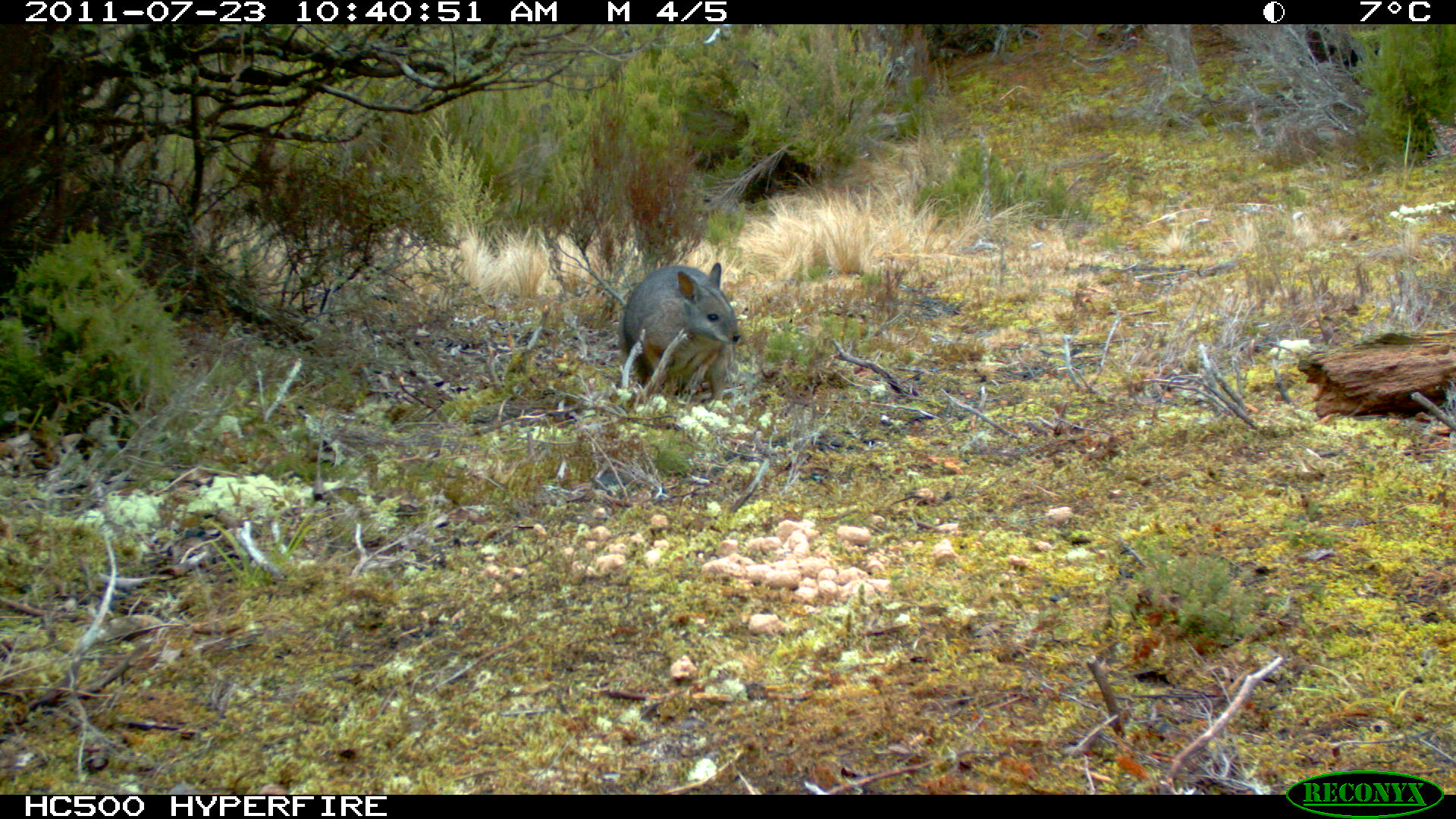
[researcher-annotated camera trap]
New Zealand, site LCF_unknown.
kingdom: Animalia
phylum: Chordata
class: Mammalia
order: Diprotodontia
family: Macropodidae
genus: Notamacropus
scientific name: Notamacropus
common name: wallaby